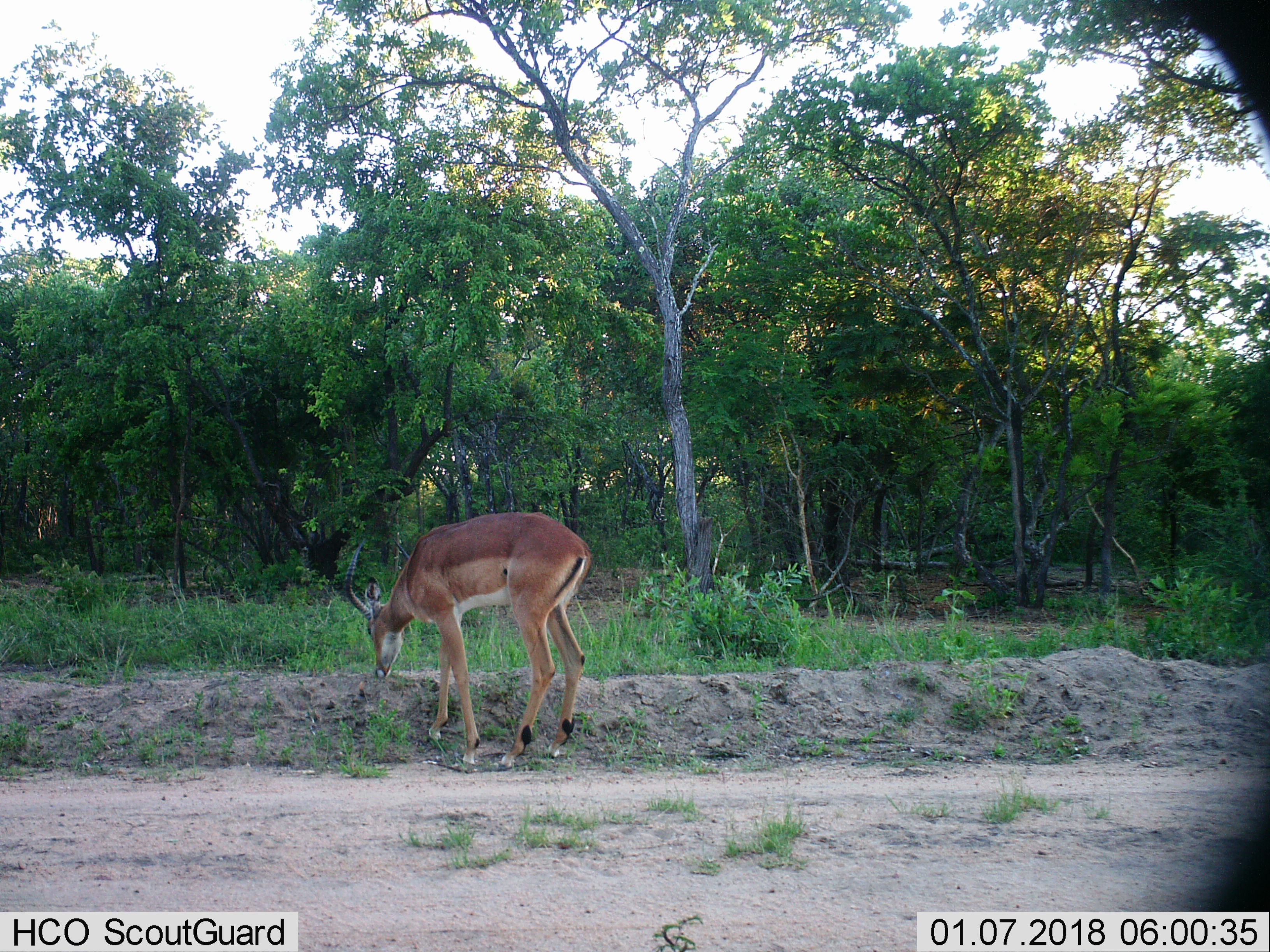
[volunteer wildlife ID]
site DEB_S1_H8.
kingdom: Animalia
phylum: Chordata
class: Mammalia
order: Artiodactyla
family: Bovidae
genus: Aepyceros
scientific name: Aepyceros melampus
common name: impala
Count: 1.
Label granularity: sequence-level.